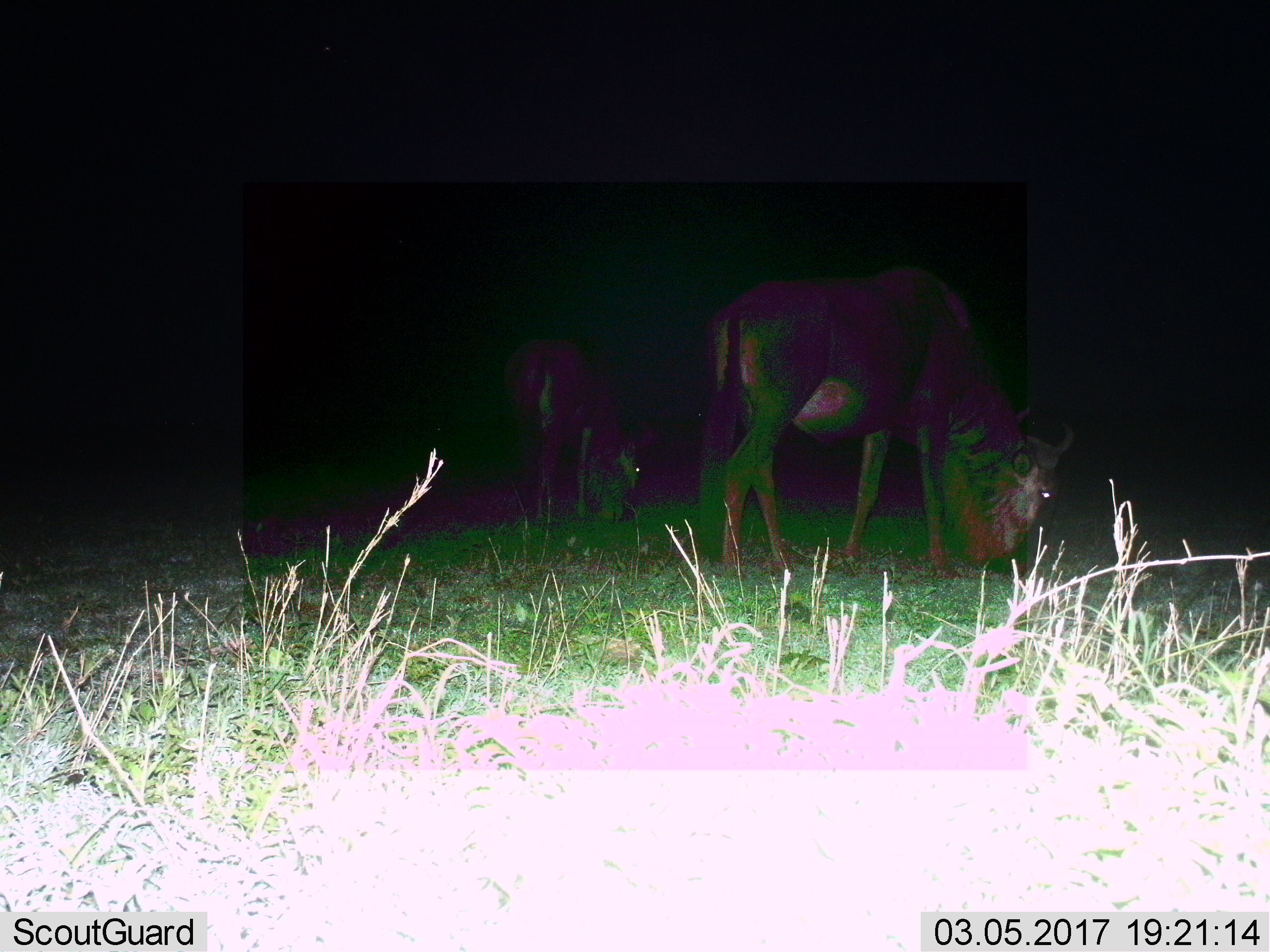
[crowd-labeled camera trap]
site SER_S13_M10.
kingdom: Animalia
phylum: Chordata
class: Mammalia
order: Artiodactyla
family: Bovidae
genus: Connochaetes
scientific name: Connochaetes taurinus taurinus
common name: blue wildebeest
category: wildebeestblue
Wildebeestblue (blue wildebeest) (Connochaetes taurinus taurinus), count 2. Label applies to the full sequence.